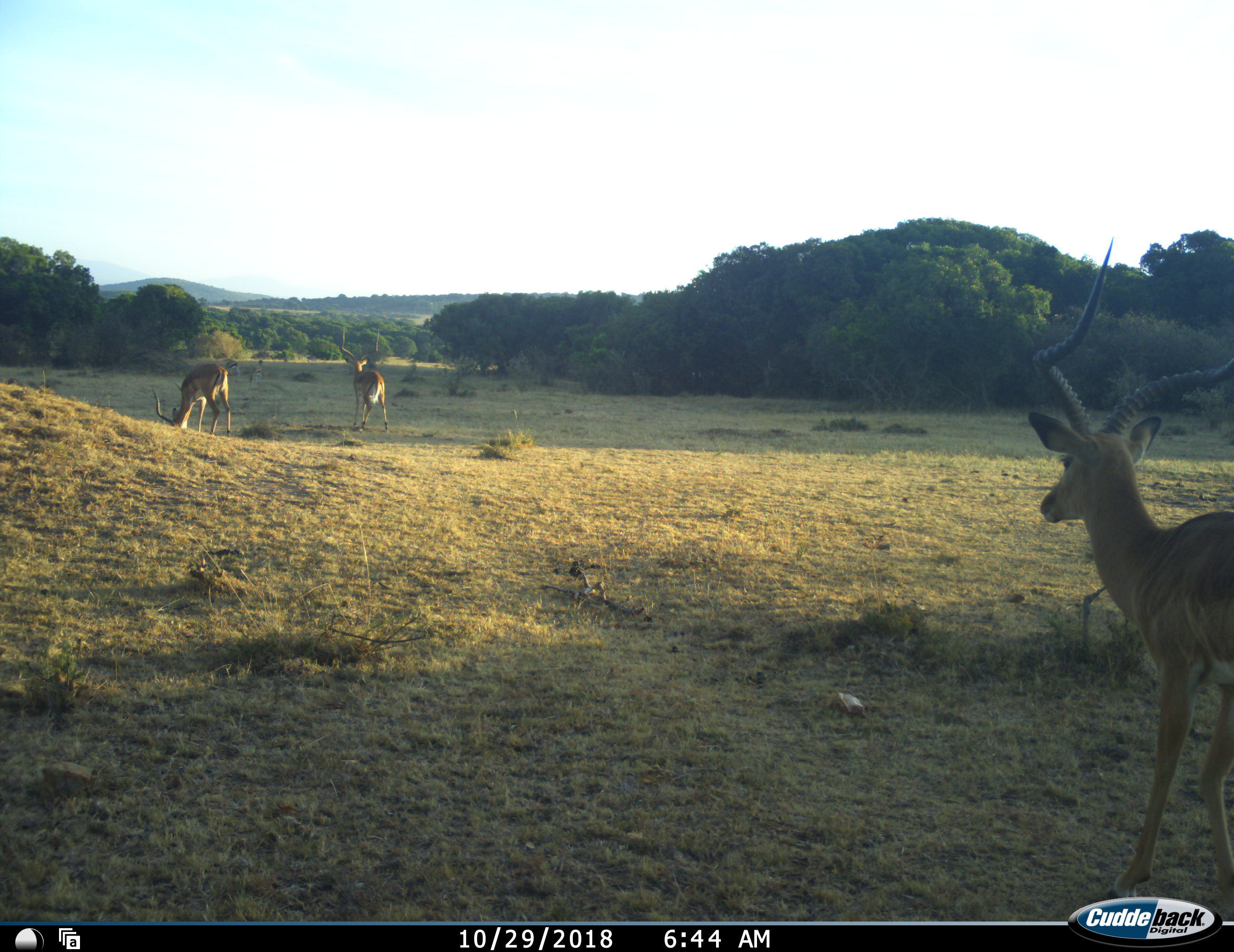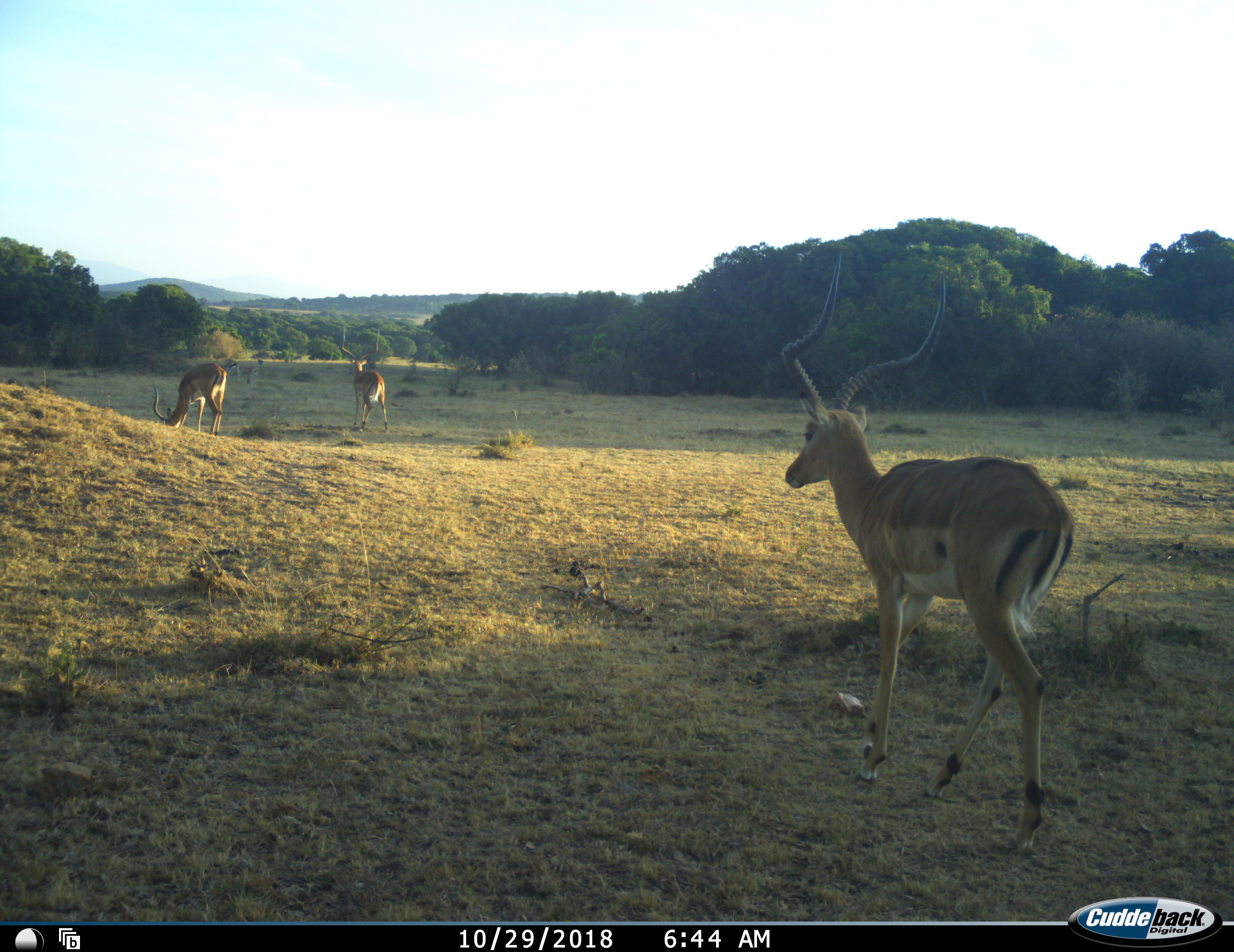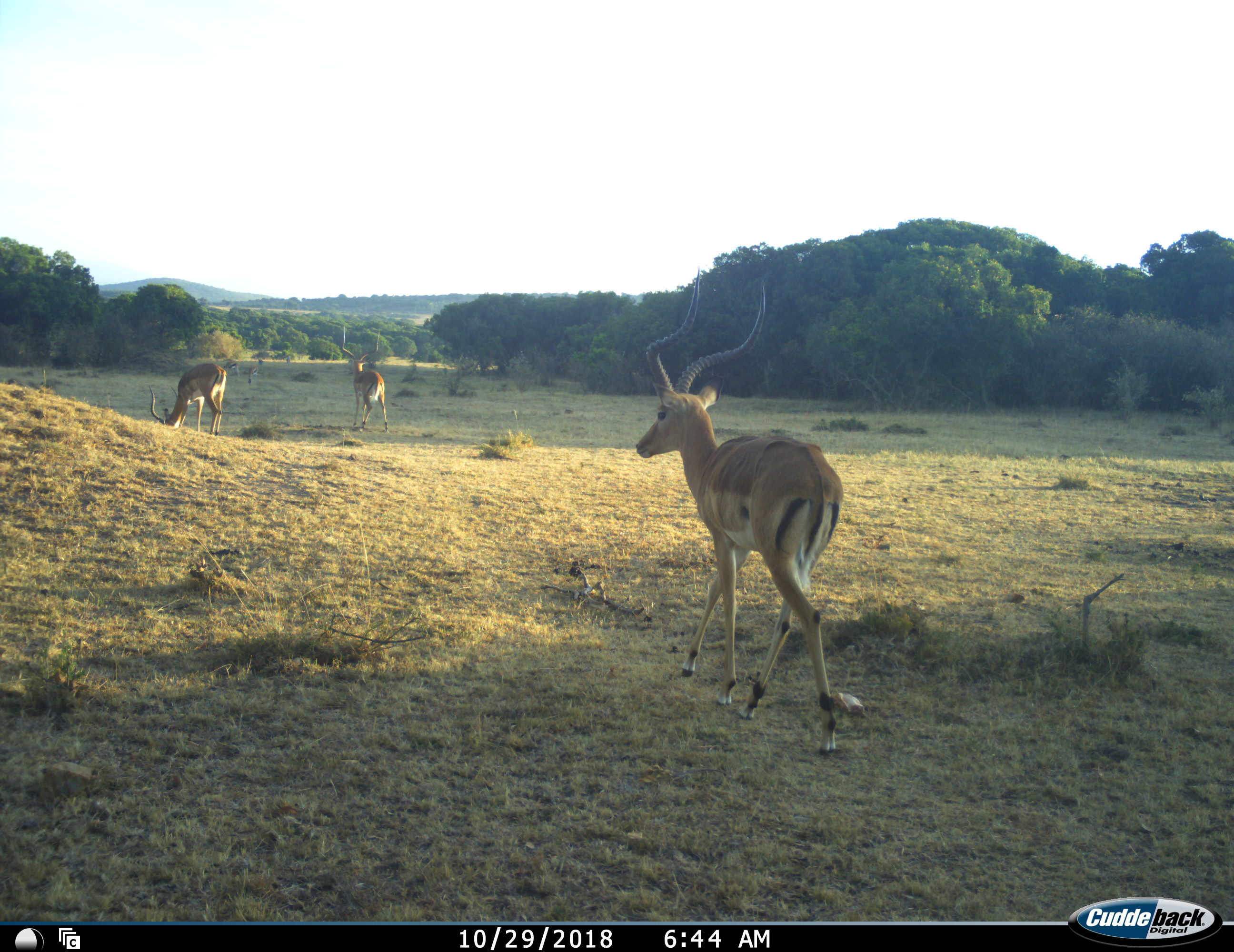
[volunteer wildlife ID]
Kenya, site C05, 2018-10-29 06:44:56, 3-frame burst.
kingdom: Animalia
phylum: Chordata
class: Mammalia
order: Artiodactyla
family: Bovidae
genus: Aepyceros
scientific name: Aepyceros melampus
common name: impala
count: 3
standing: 57%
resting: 0%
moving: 71%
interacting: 0%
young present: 0%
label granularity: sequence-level